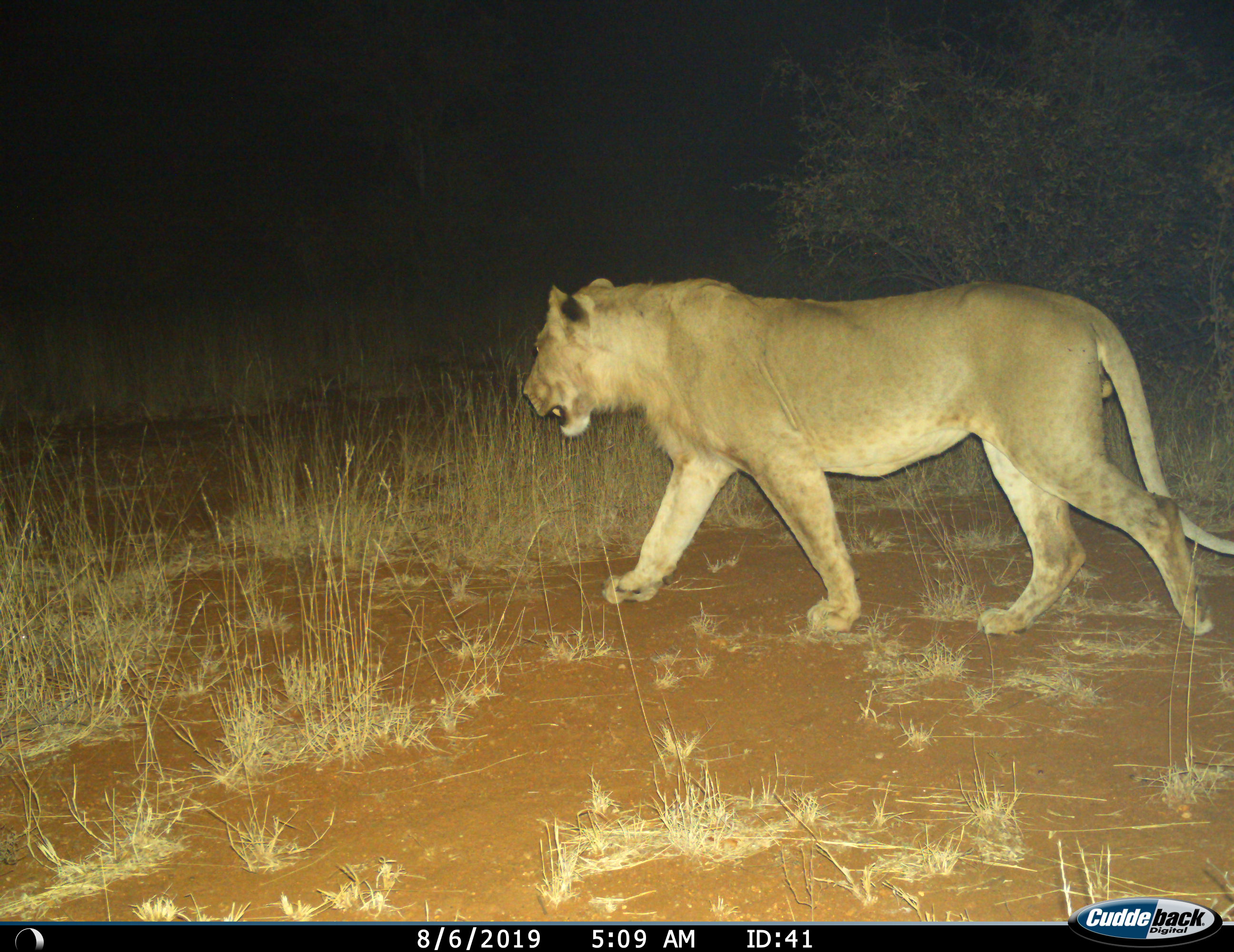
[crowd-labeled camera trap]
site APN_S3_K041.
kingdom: Animalia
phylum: Chordata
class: Mammalia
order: Carnivora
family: Felidae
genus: Panthera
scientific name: Panthera leo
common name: lion female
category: lionfemale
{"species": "lionfemale (lion female) (Panthera leo)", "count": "1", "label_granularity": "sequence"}